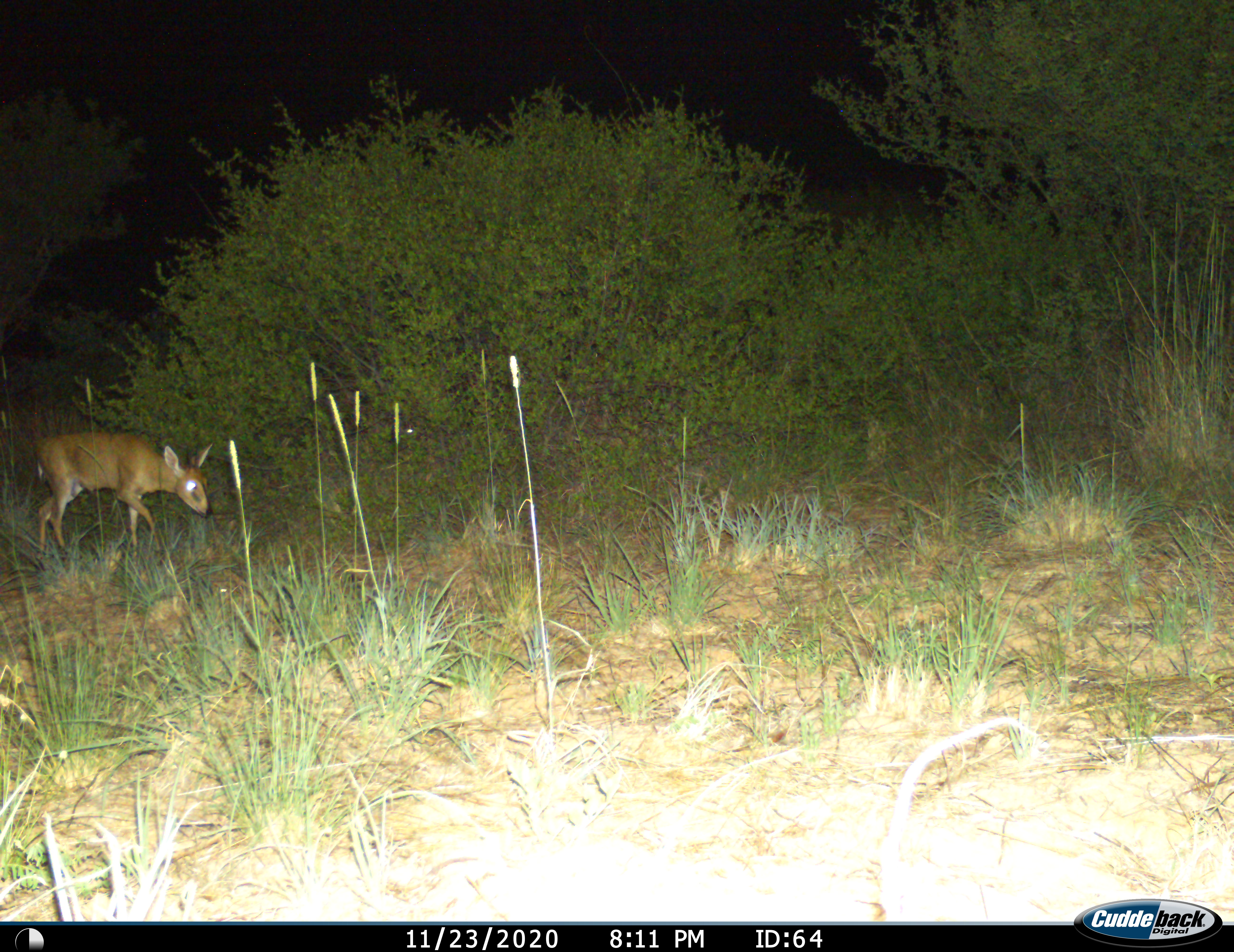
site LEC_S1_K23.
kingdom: Animalia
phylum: Chordata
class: Mammalia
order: Artiodactyla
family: Bovidae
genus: Sylvicapra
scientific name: Sylvicapra grimmia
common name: common duiker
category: duikercommongrey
Duikercommongrey (common duiker) (Sylvicapra grimmia), count 1. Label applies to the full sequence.